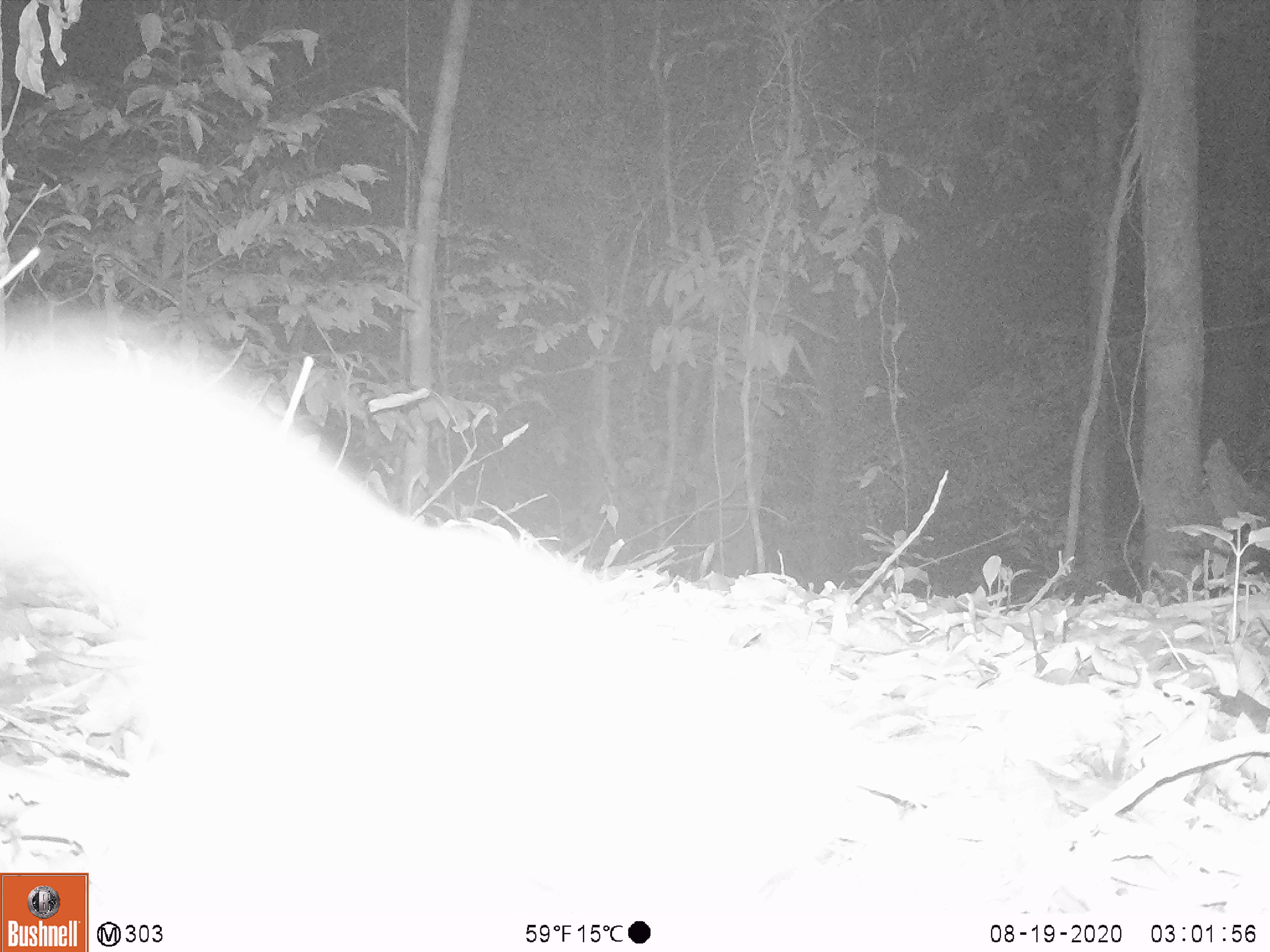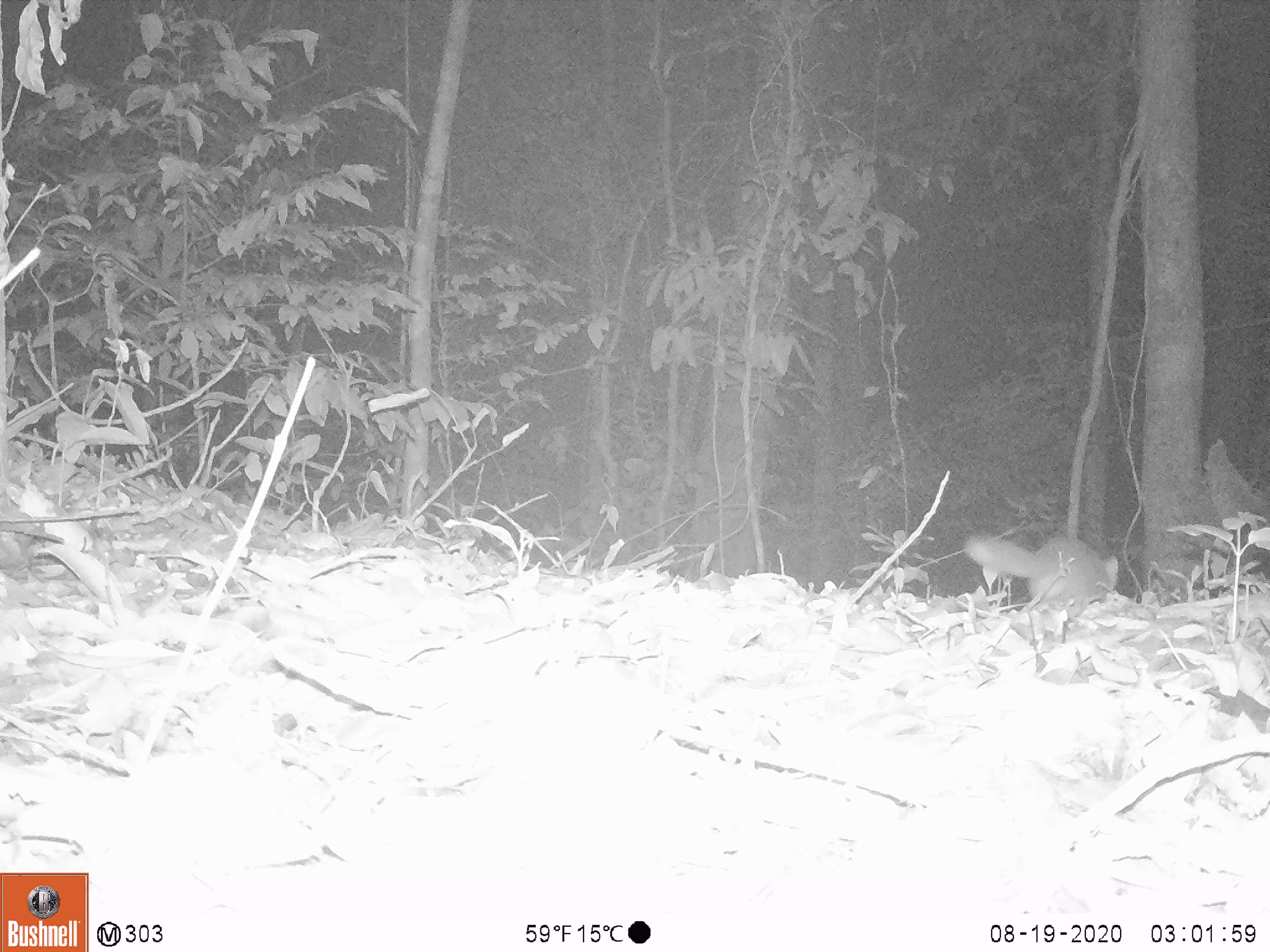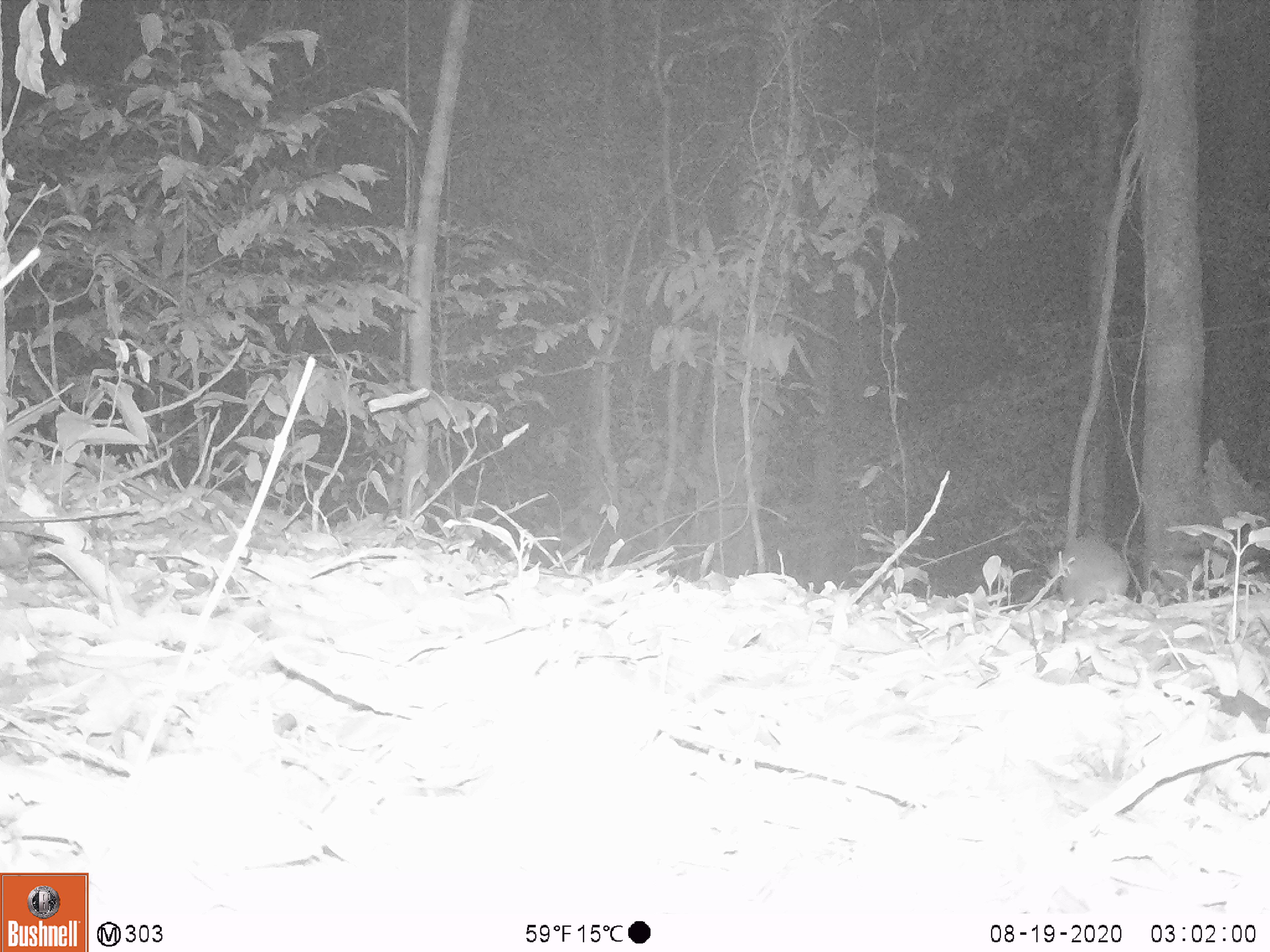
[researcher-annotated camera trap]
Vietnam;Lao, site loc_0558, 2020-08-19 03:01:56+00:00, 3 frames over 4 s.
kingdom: Animalia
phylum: Chordata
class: Mammalia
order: Carnivora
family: Mustelidae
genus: Melogale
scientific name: Melogale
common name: ferret badger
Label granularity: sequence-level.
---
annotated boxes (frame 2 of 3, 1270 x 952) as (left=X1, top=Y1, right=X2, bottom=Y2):
ferret badger: (left=964, top=534, right=1119, bottom=615)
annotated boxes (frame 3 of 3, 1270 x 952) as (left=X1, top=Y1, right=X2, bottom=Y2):
ferret badger: (left=1048, top=538, right=1129, bottom=606)